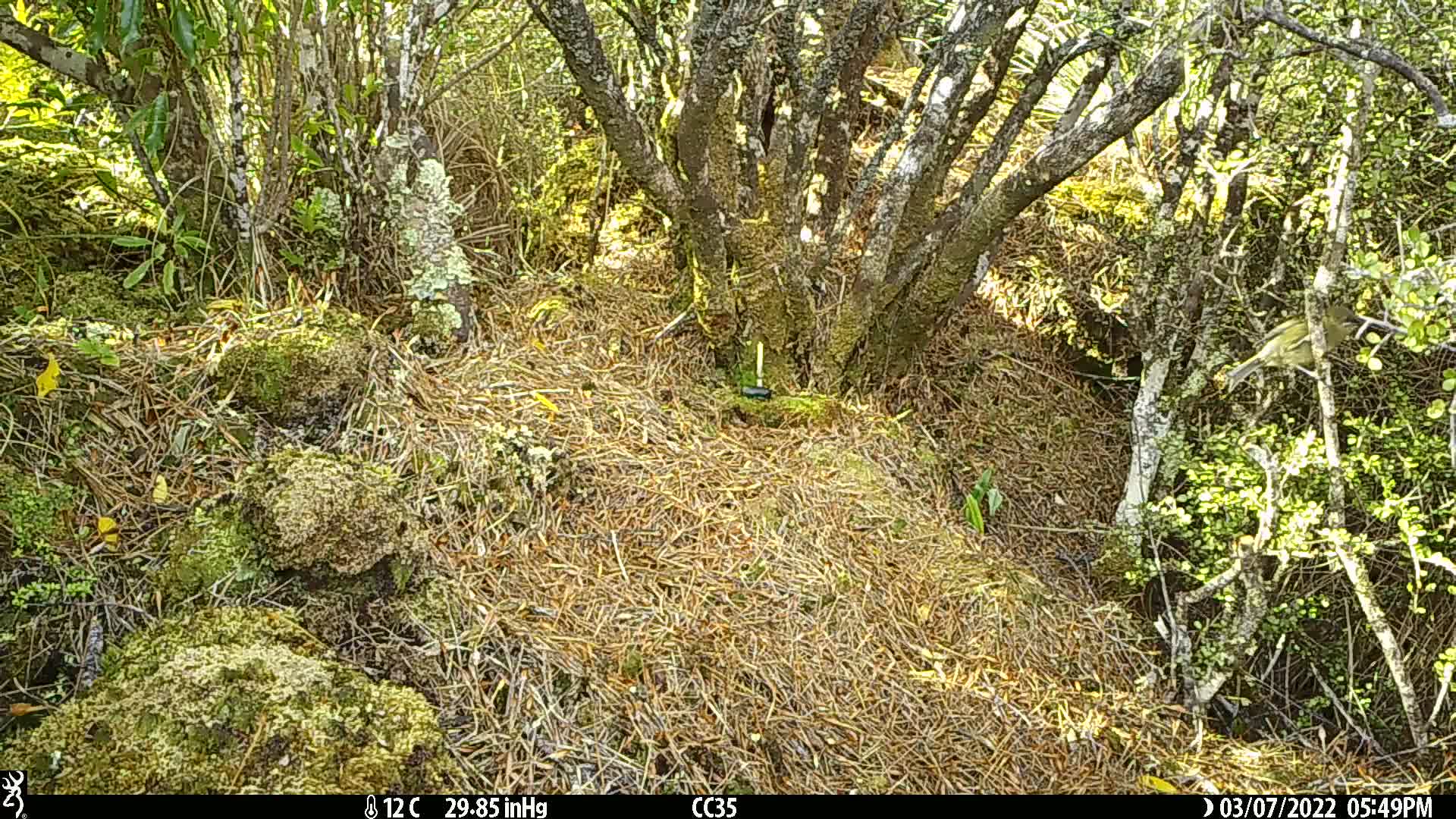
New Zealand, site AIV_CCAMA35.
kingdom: Animalia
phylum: Chordata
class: Aves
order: Passeriformes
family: Meliphagidae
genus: Anthornis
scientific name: Anthornis melanura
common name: new zealand bellbird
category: bellbird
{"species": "bellbird (new zealand bellbird) (Anthornis melanura)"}